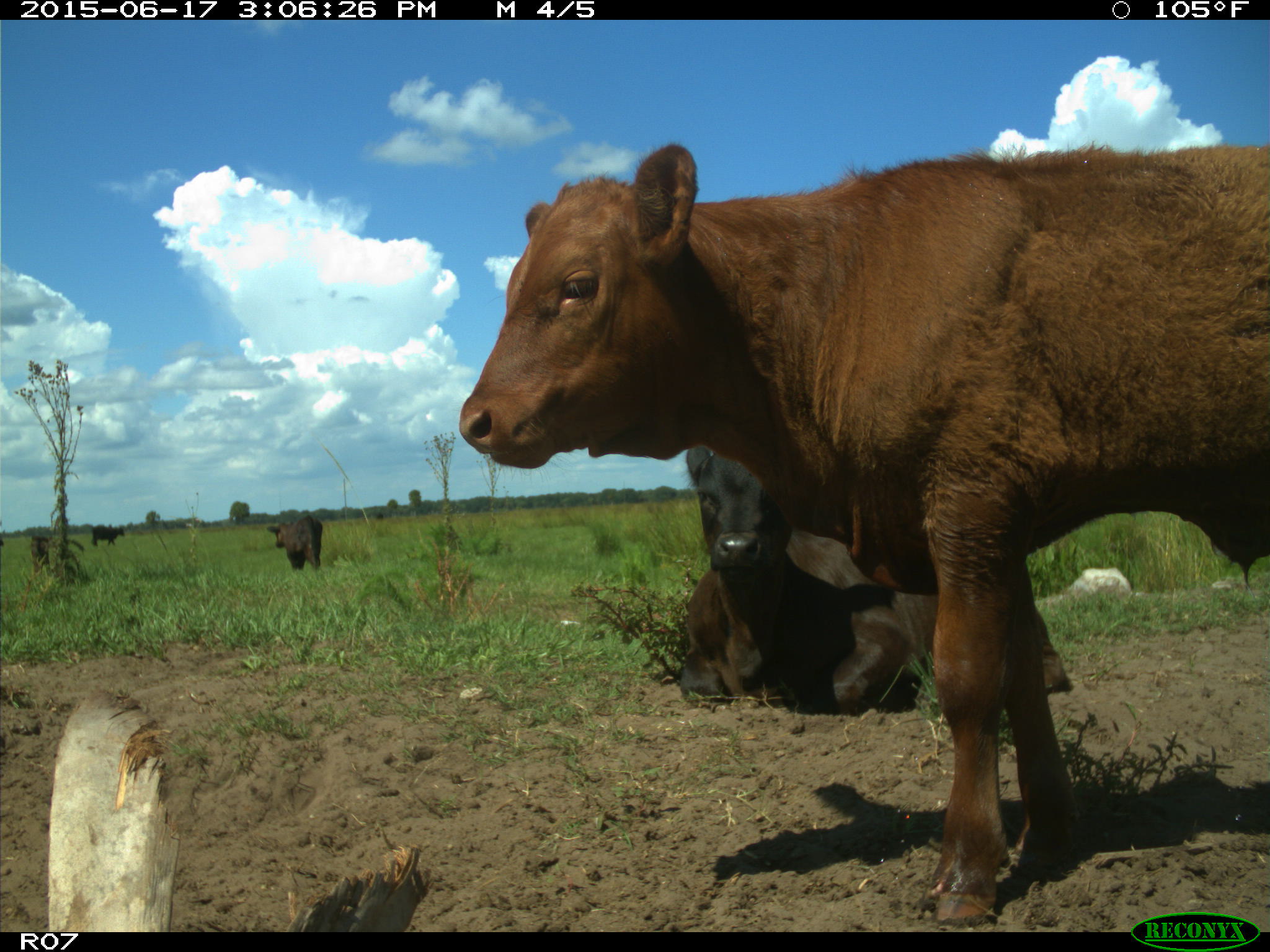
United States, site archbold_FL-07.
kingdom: Animalia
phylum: Chordata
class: Mammalia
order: Artiodactyla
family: Bovidae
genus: Bos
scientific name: Bos taurus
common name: domestic cow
Bos taurus (domestic cow).